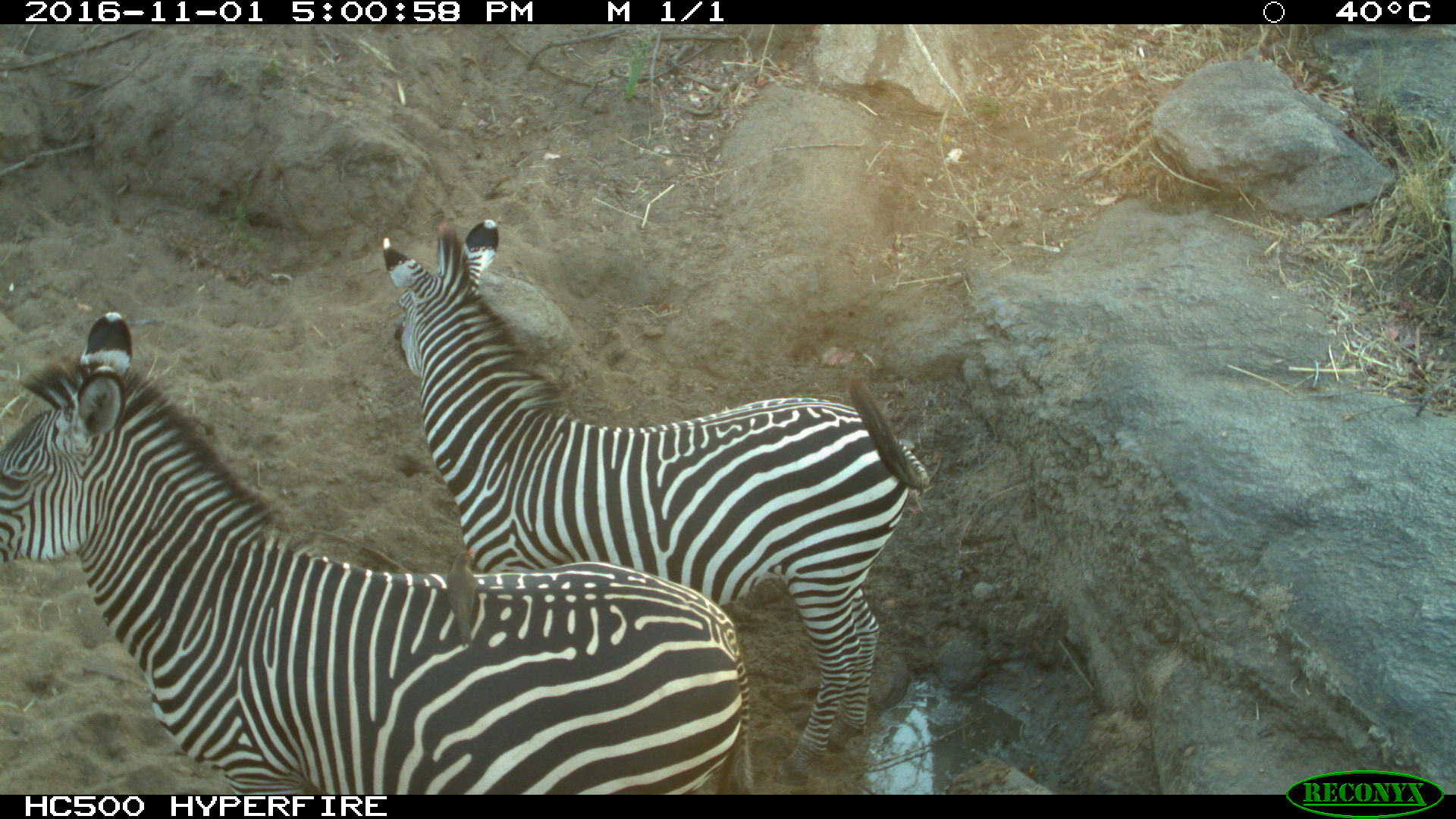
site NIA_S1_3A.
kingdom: Animalia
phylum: Chordata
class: Mammalia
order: Perissodactyla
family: Equidae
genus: Equus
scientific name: Equus quagga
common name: plains zebra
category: zebraplains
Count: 2.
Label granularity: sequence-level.